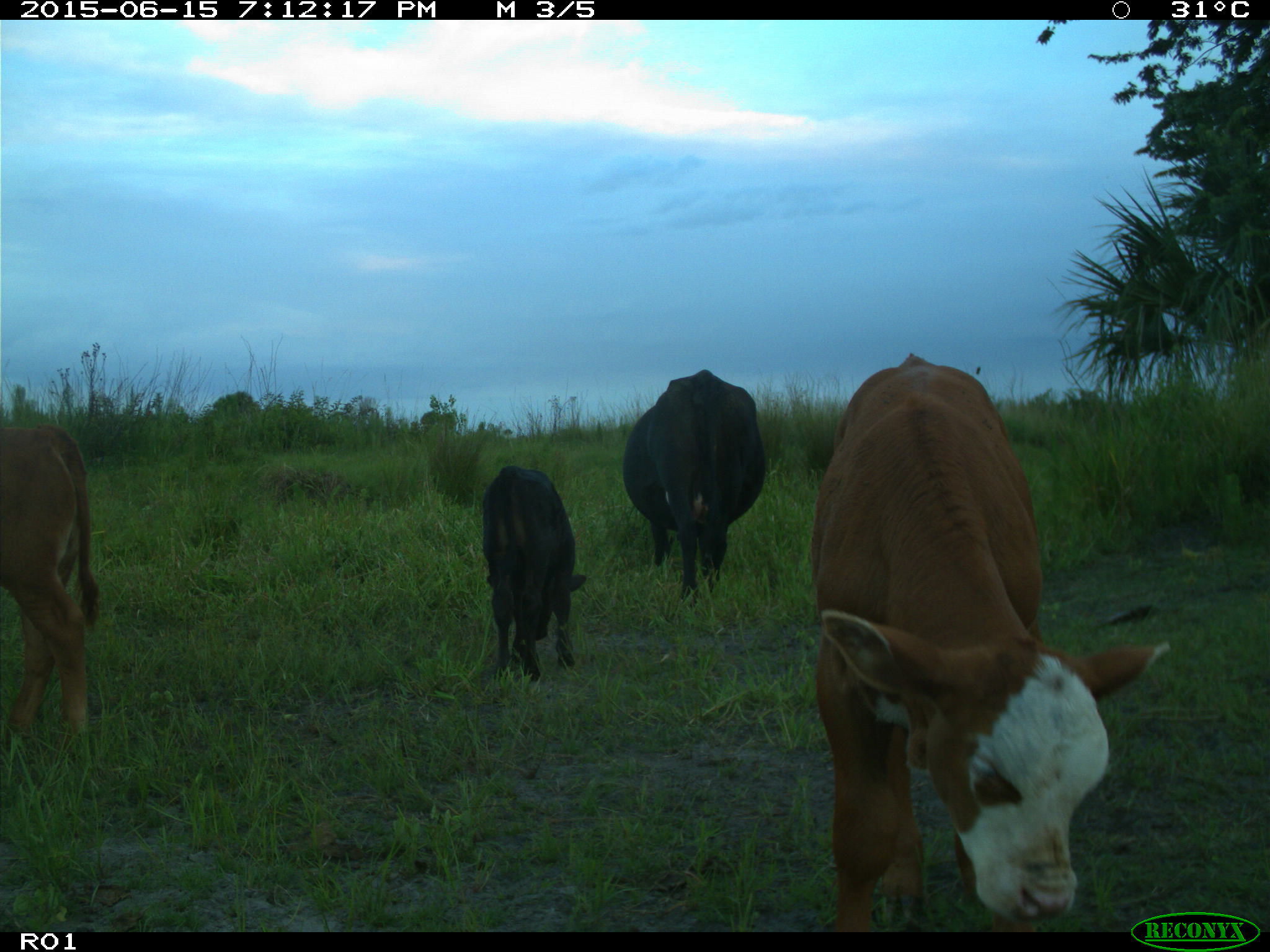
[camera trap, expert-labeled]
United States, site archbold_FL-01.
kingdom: Animalia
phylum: Chordata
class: Mammalia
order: Artiodactyla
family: Bovidae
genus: Bos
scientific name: Bos taurus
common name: domestic cow